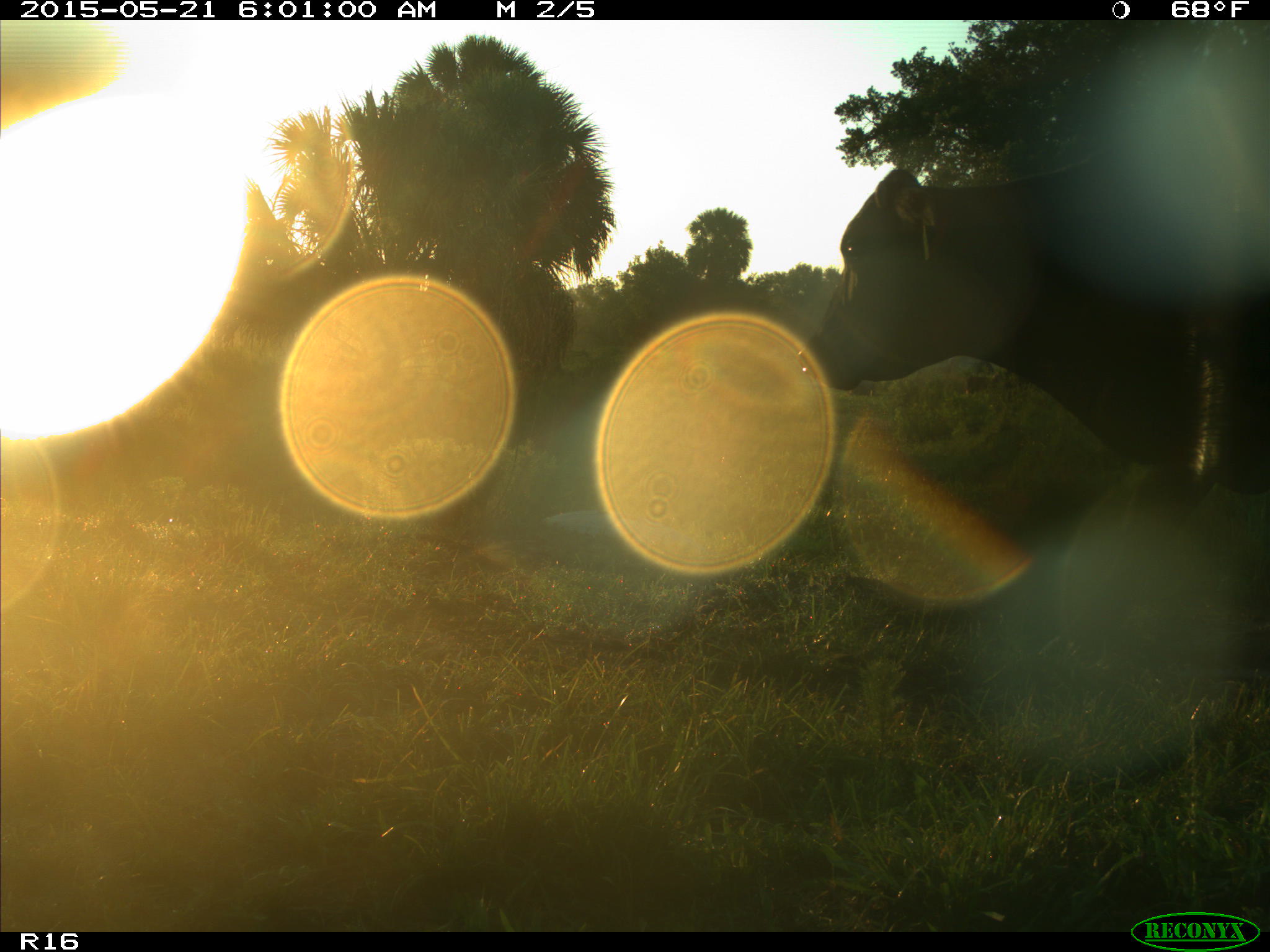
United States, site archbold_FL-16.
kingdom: Animalia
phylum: Chordata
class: Mammalia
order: Artiodactyla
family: Bovidae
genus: Bos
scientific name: Bos taurus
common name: domestic cow